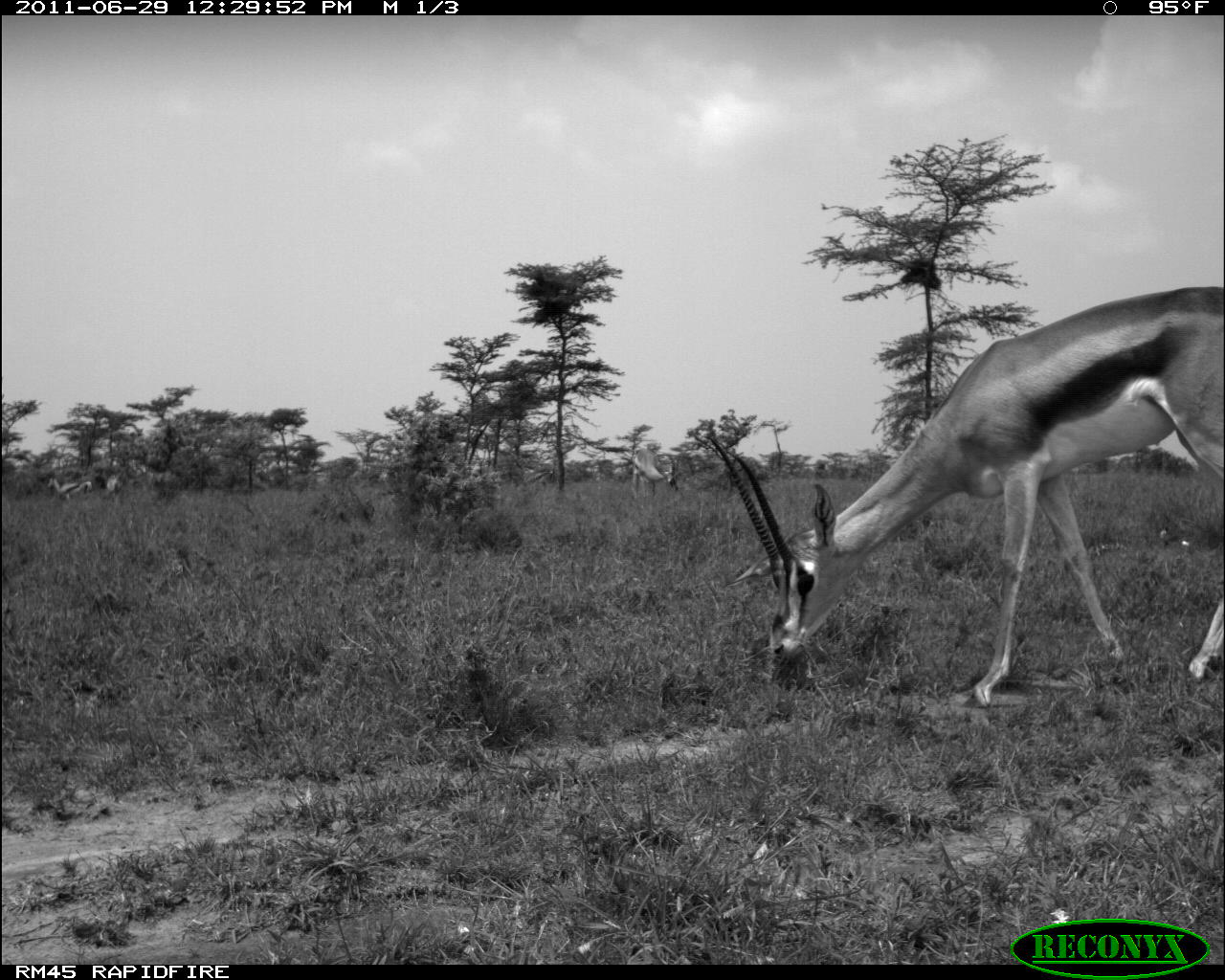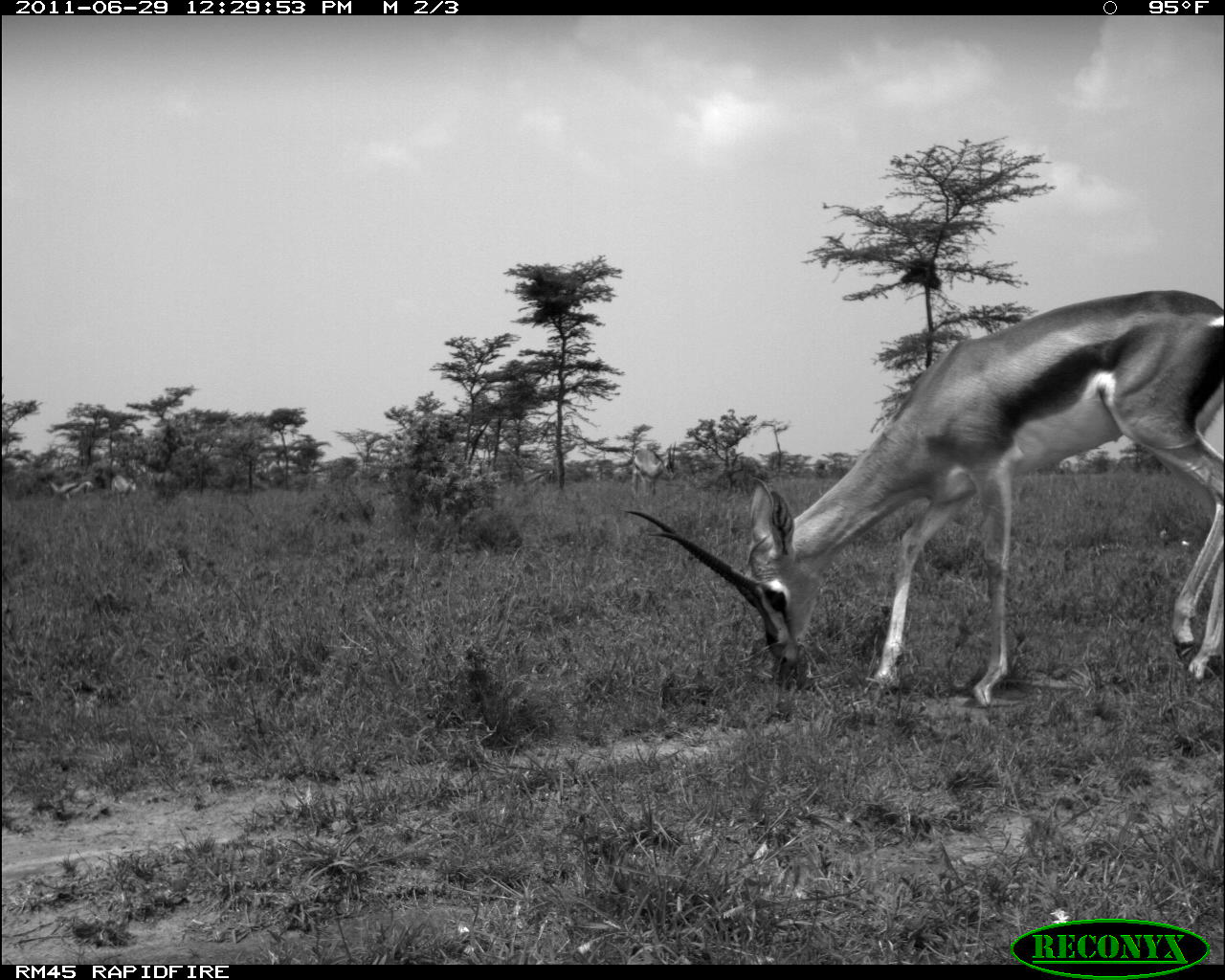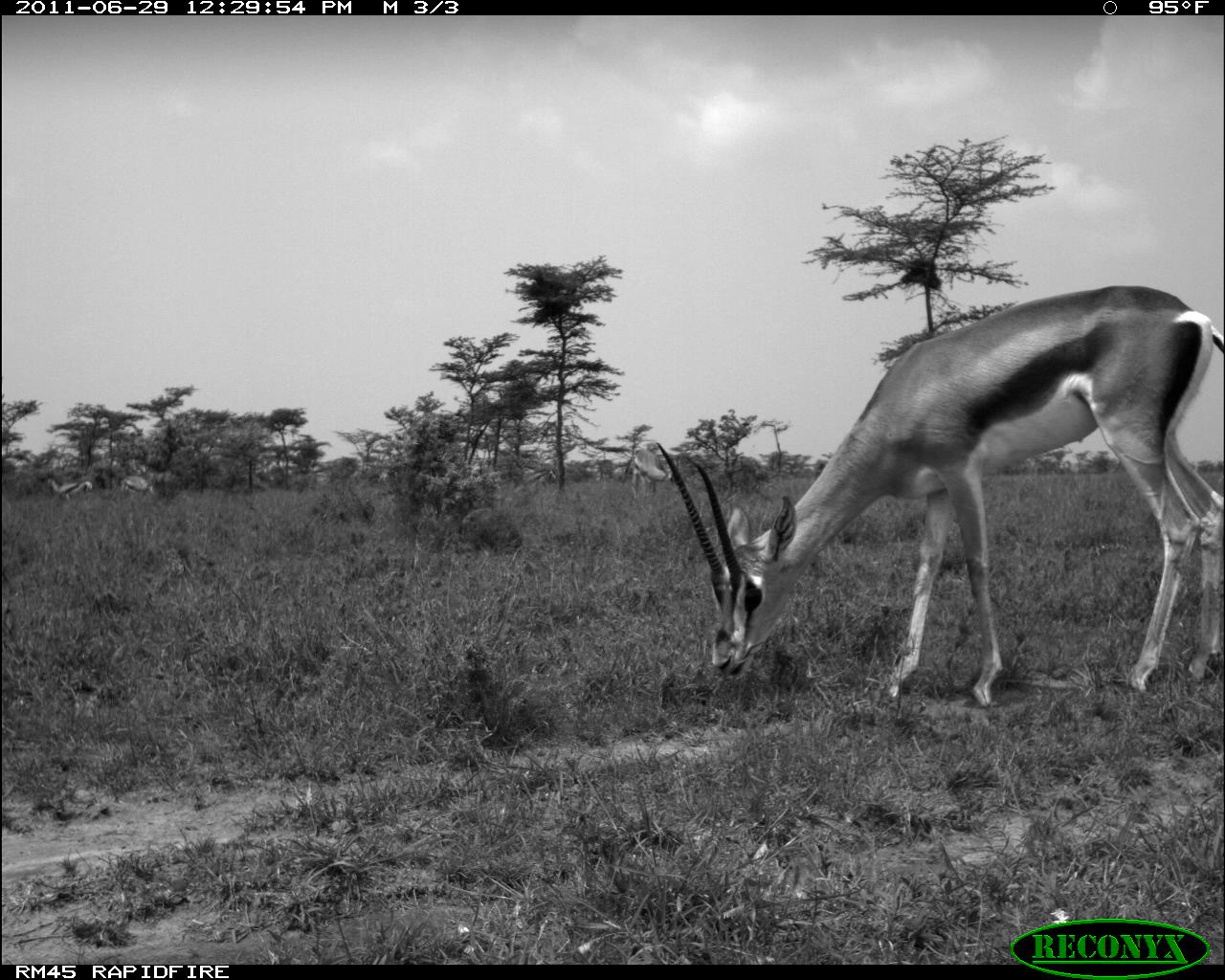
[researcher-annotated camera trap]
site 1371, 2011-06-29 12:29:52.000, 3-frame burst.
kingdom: Animalia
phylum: Chordata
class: Mammalia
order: Artiodactyla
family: Bovidae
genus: Nanger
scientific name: Nanger granti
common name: grant's gazelle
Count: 4.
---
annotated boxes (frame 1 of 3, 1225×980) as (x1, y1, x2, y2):
nanger granti: (685, 285, 1225, 717); (629, 445, 681, 499); (46, 476, 91, 500); (105, 475, 125, 497)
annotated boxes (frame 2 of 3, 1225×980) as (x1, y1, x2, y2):
nanger granti: (623, 289, 1224, 708); (629, 443, 676, 498)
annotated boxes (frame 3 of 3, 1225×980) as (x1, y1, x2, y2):
nanger granti: (657, 284, 1224, 709); (631, 449, 672, 497)